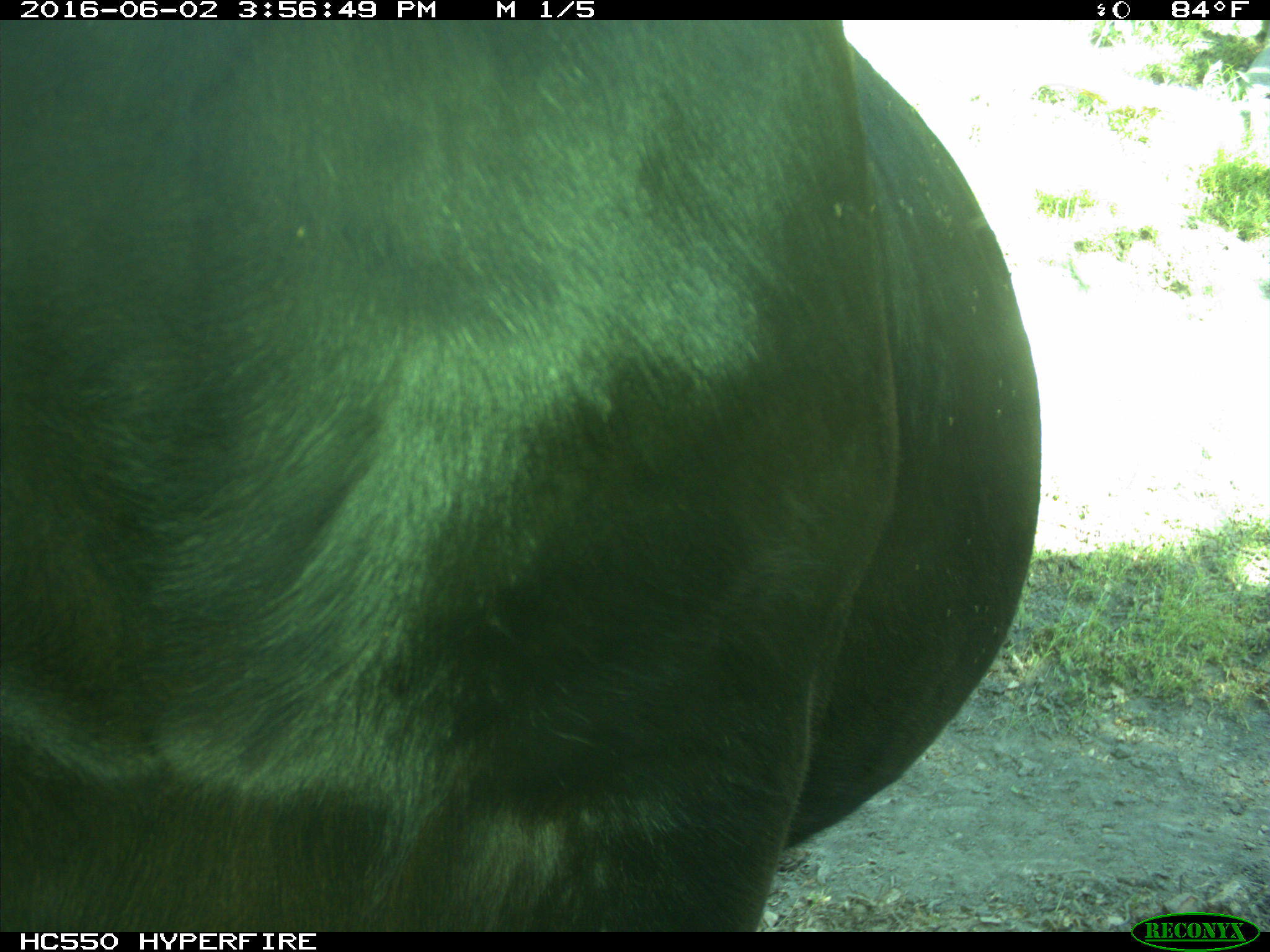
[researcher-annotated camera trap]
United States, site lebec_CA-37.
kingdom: Animalia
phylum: Chordata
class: Mammalia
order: Artiodactyla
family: Bovidae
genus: Bos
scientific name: Bos taurus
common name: domestic cow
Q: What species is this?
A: Bos taurus (domestic cow).